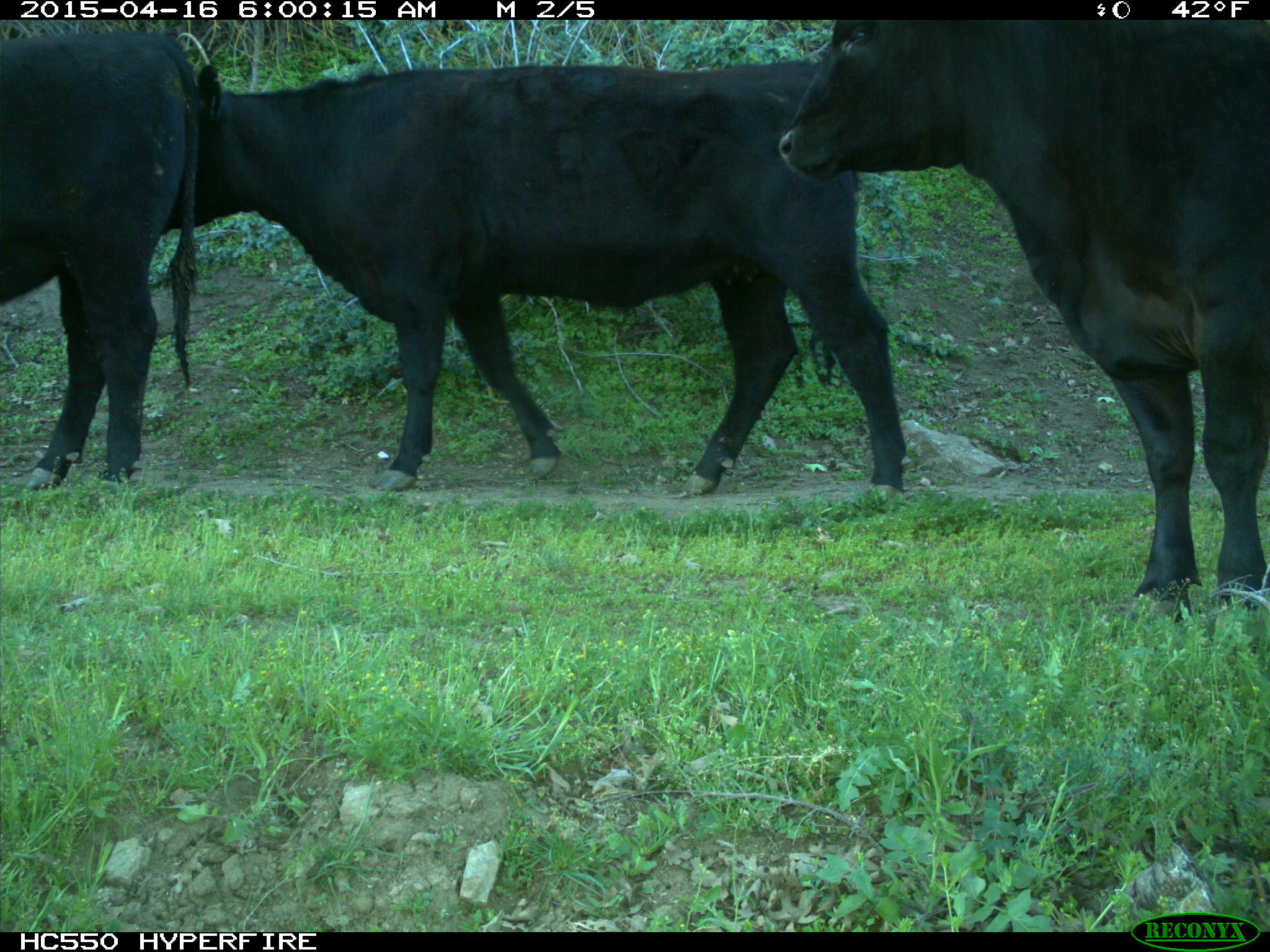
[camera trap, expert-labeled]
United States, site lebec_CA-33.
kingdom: Animalia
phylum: Chordata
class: Mammalia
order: Artiodactyla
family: Bovidae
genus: Bos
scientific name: Bos taurus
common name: domestic cow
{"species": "Bos taurus (domestic cow)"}